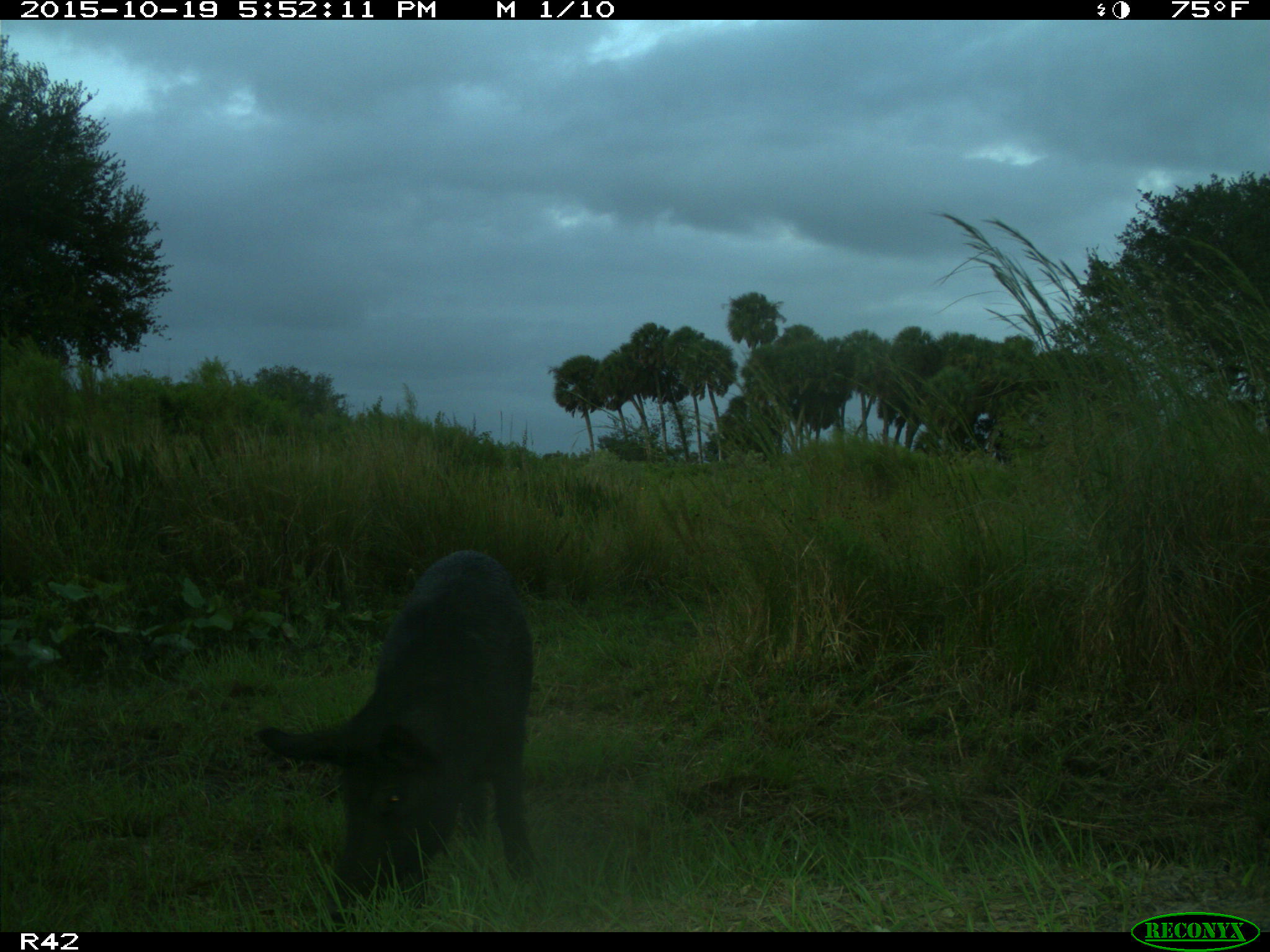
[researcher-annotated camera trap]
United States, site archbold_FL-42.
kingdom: Animalia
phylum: Chordata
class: Mammalia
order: Artiodactyla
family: Suidae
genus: Sus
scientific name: Sus scrofa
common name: wild boar